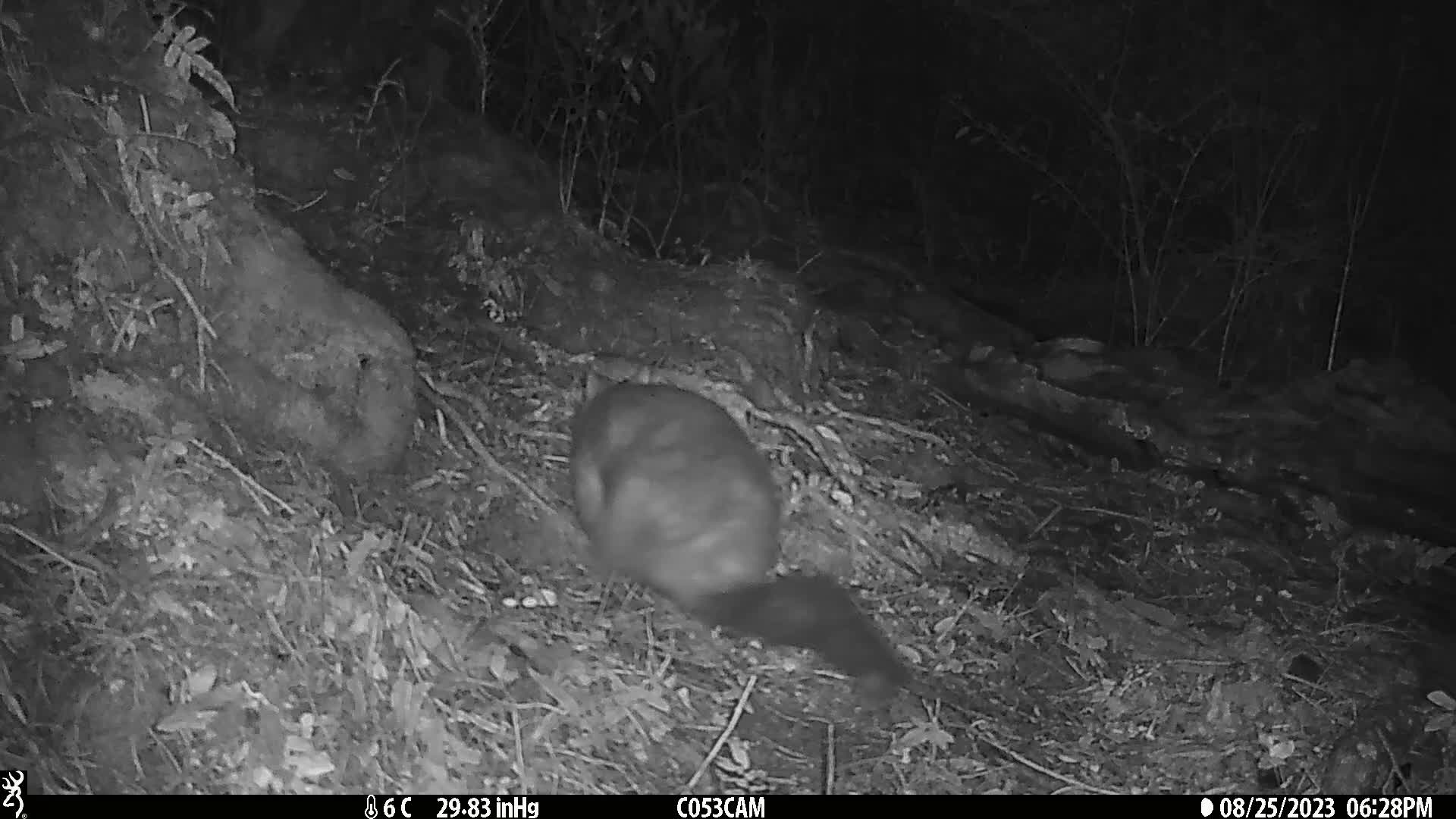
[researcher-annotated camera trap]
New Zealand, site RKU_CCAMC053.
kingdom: Animalia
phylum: Chordata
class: Mammalia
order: Diprotodontia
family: Phalangeridae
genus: Trichosurus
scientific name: Trichosurus vulpecula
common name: common brushtail possum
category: possum